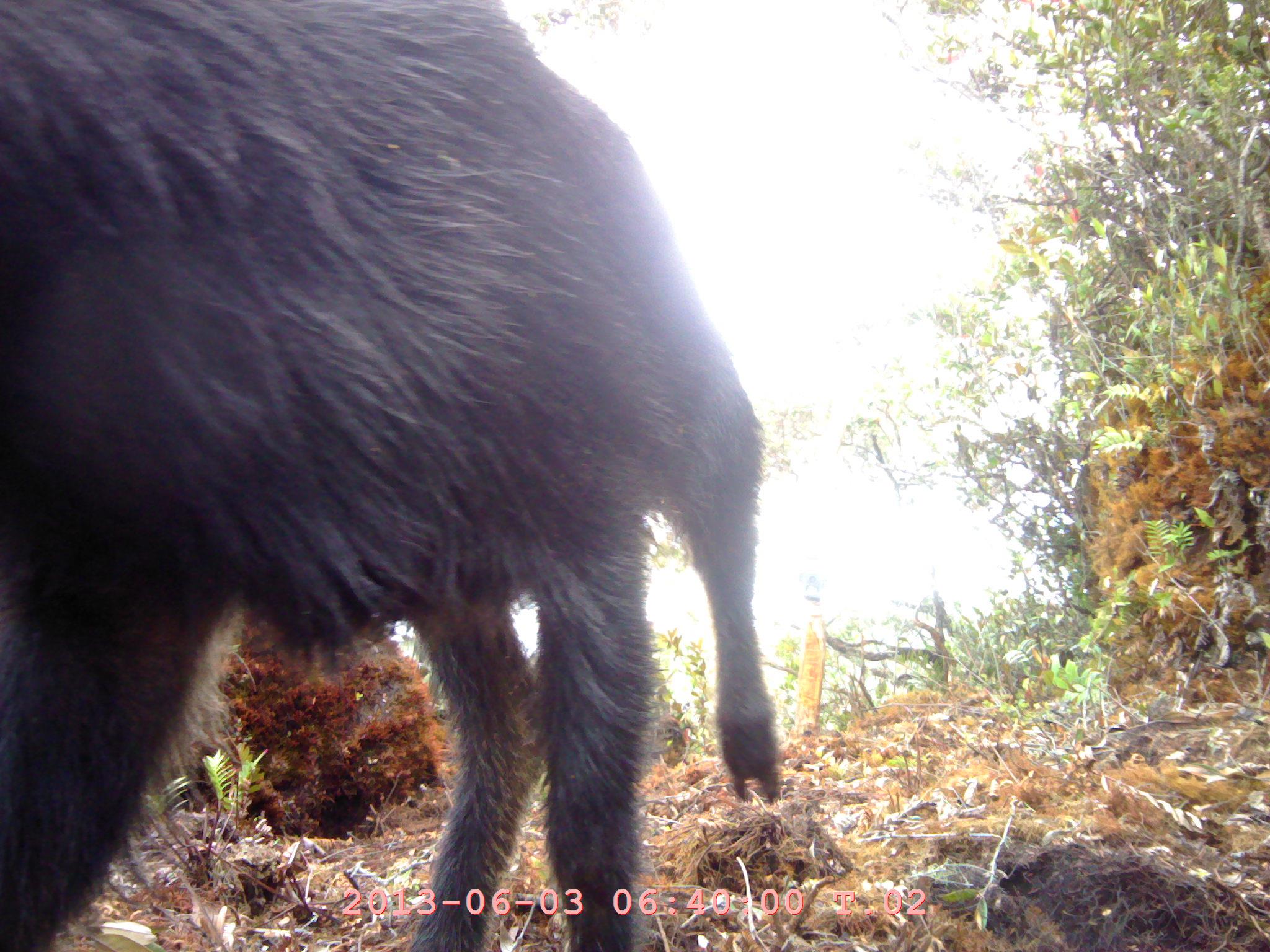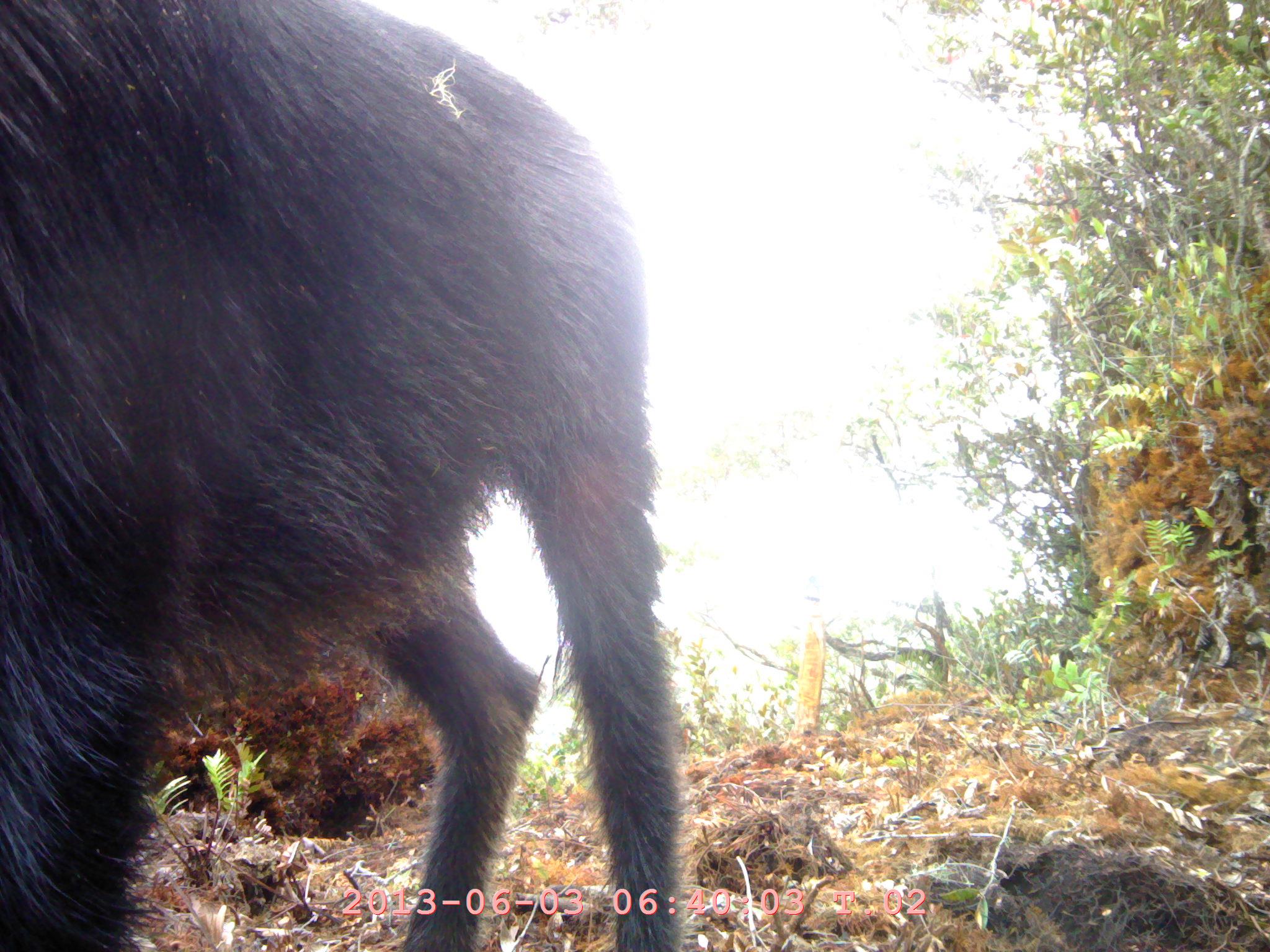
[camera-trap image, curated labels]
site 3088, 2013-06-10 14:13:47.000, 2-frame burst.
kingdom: Animalia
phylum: Chordata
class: Mammalia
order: Artiodactyla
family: Bovidae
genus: Capricornis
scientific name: Capricornis sumatraensis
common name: southern serow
Capricornis sumatraensis (southern serow), count 1.